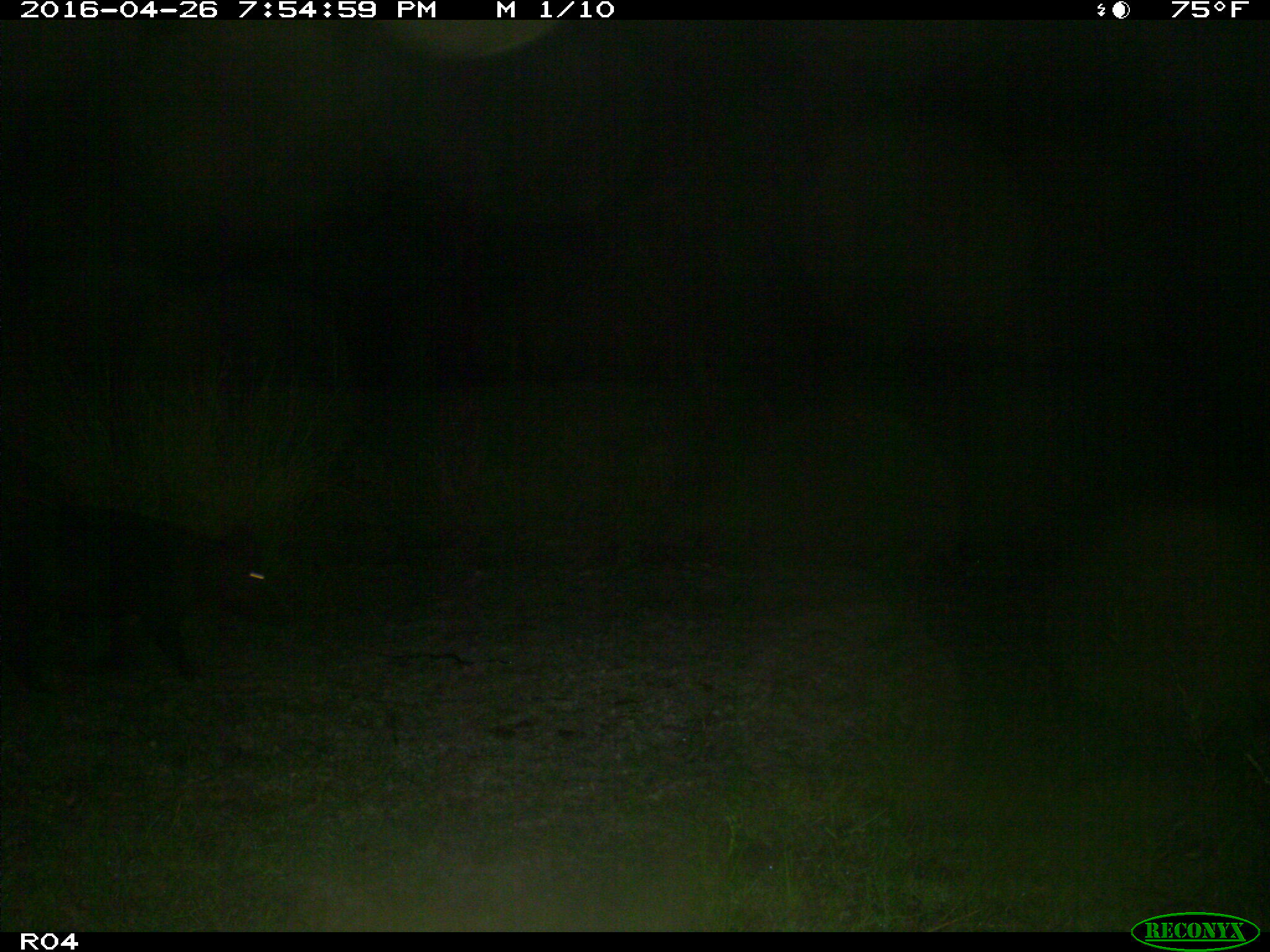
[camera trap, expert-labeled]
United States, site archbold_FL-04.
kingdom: Animalia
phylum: Chordata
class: Mammalia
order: Artiodactyla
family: Suidae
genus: Sus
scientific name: Sus scrofa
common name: wild boar